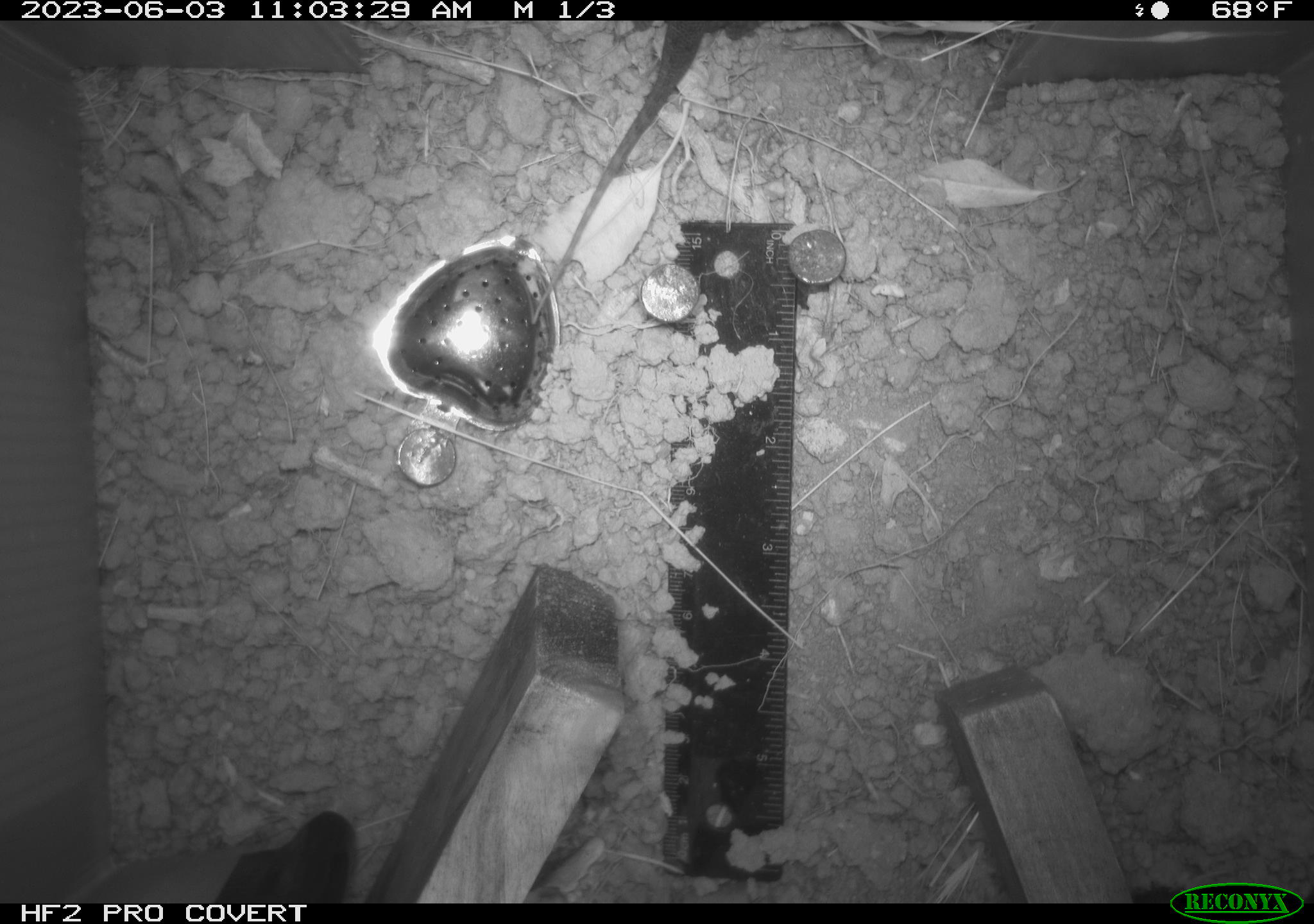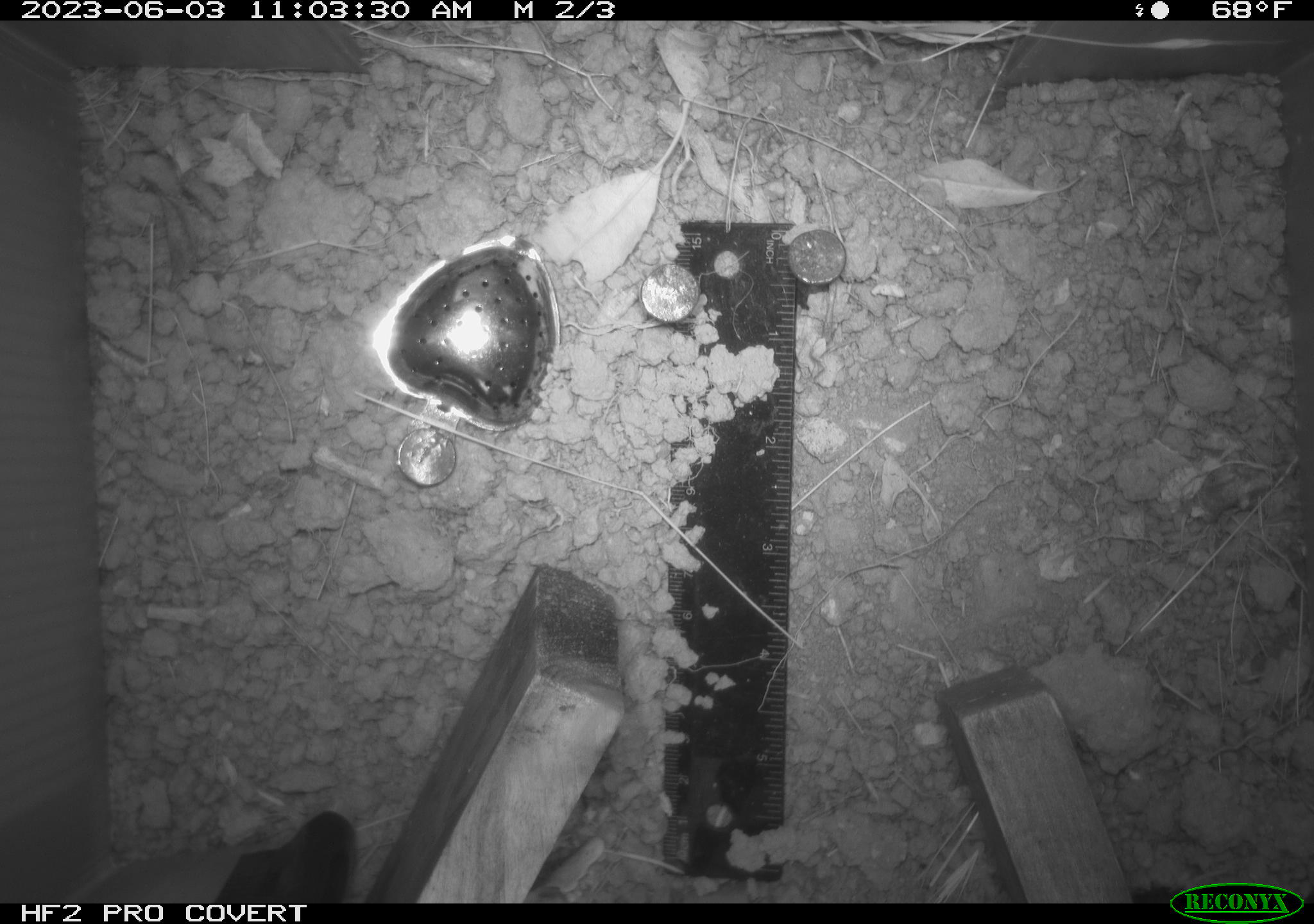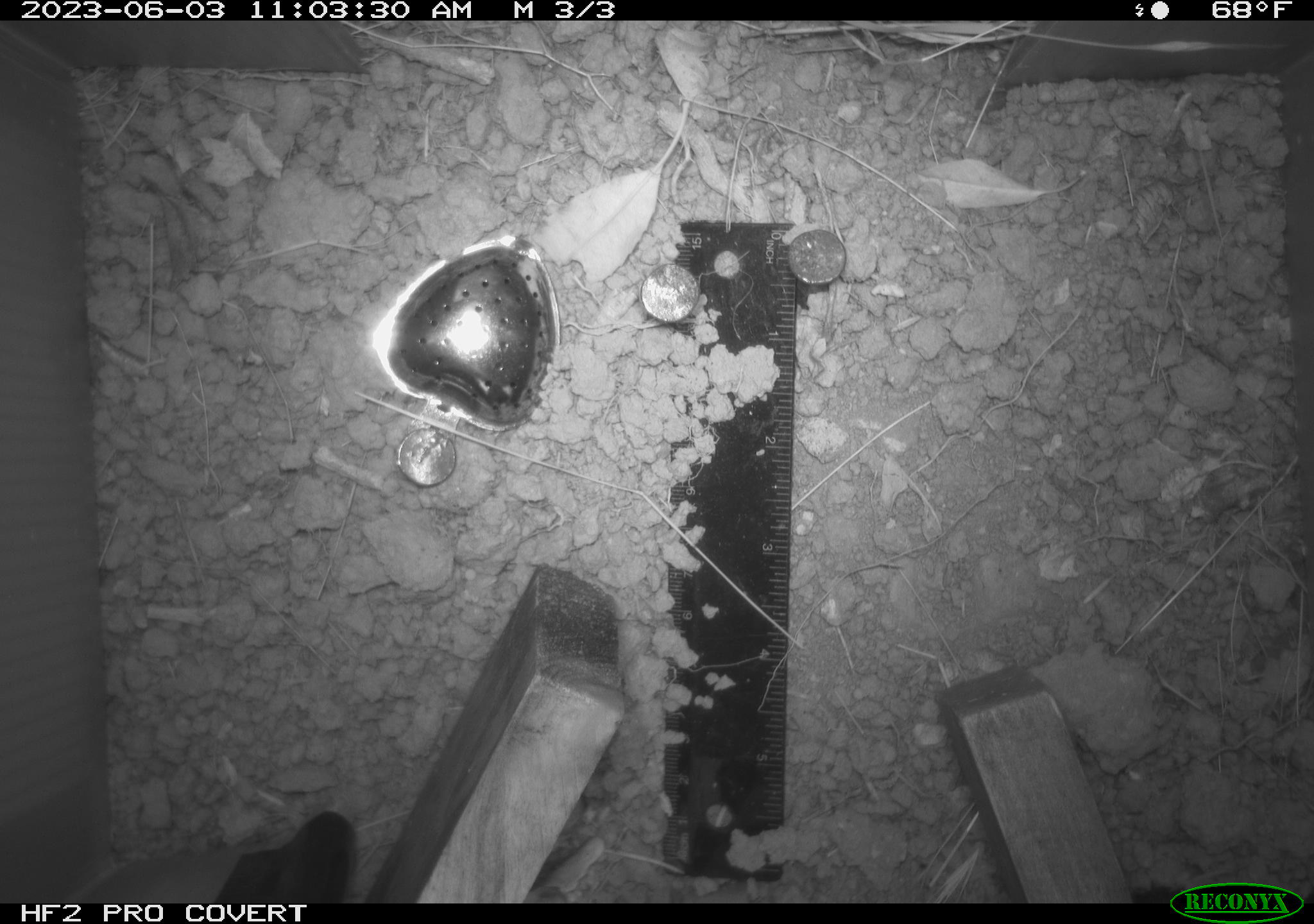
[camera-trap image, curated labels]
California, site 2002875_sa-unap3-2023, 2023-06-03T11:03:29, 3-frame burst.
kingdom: Animalia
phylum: Chordata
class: Reptilia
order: Squamata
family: Phrynosomatidae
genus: Sceloporus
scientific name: Sceloporus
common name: spiny lizards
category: sceloporus species